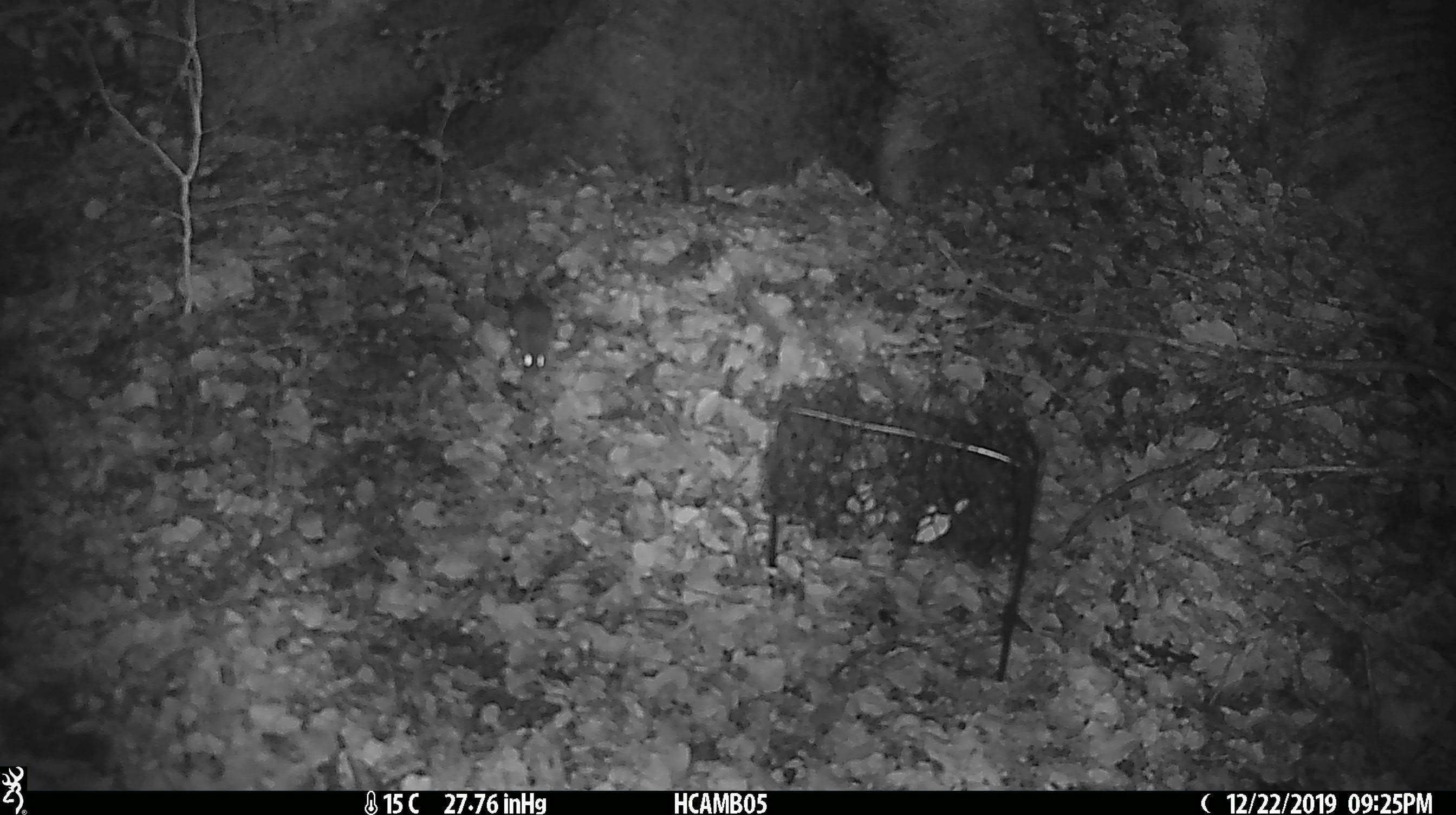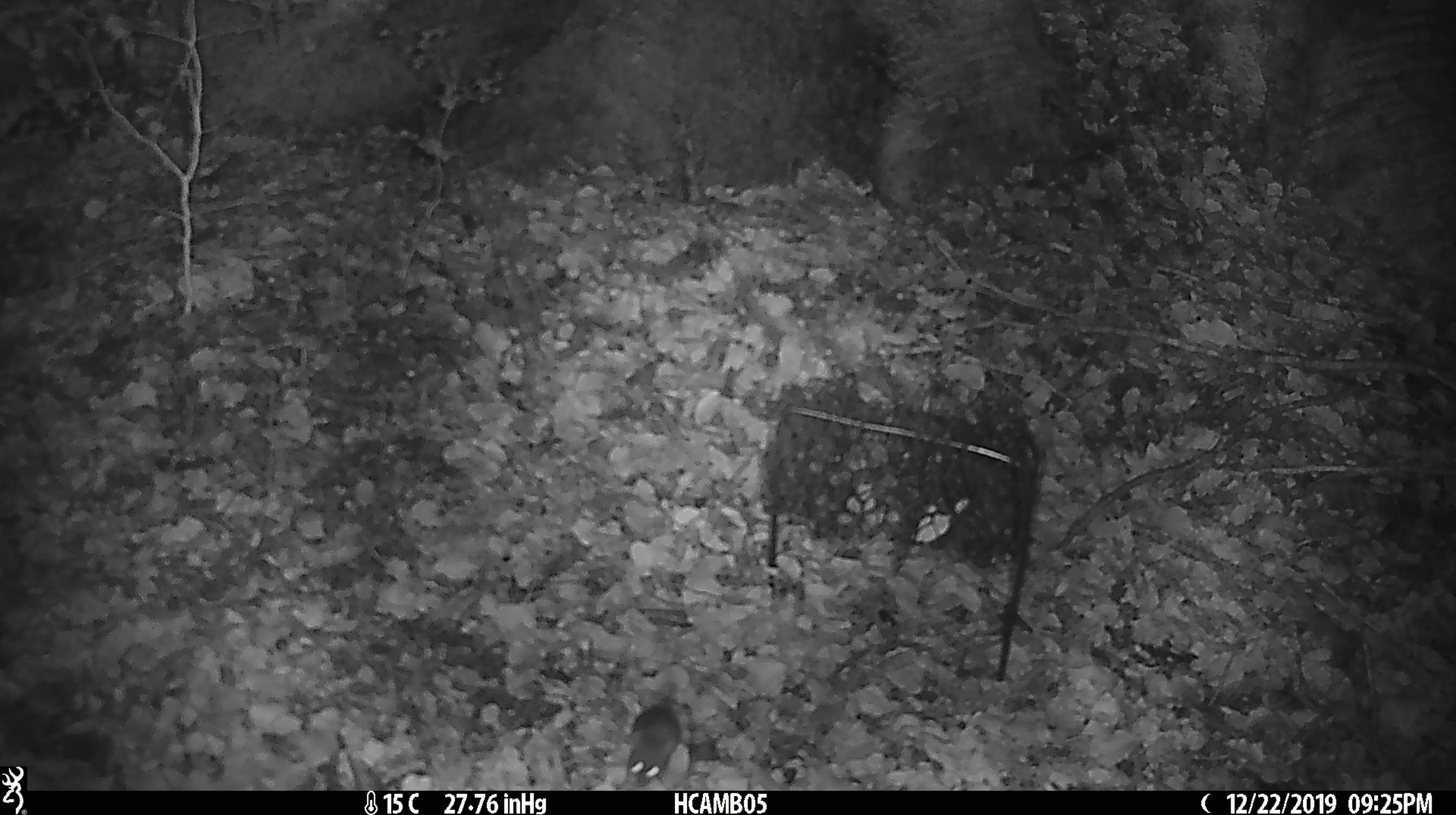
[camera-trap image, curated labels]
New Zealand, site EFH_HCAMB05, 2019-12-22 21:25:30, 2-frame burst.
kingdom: Animalia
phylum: Chordata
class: Mammalia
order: Rodentia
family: Muridae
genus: Mus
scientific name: Mus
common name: mouse